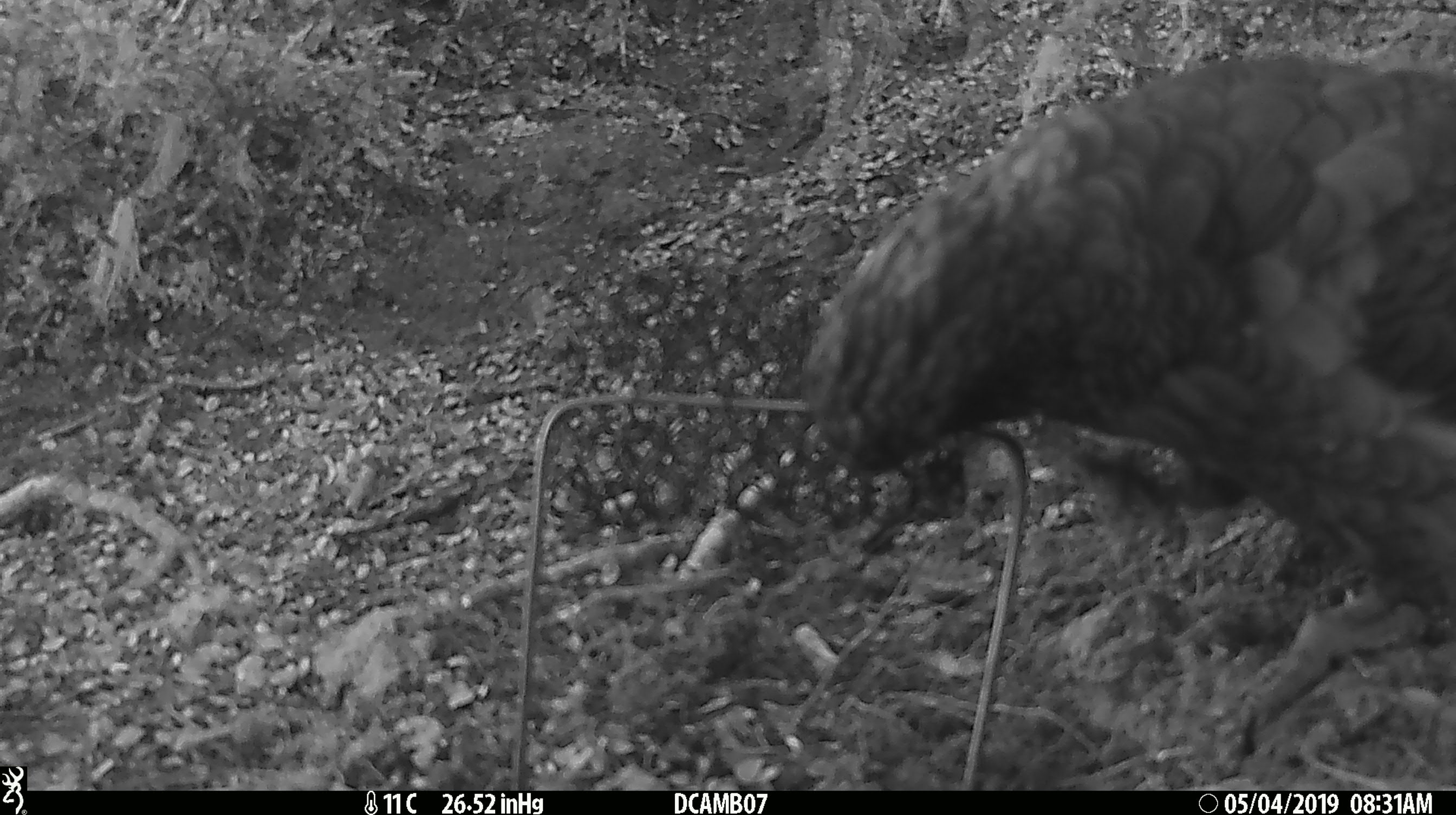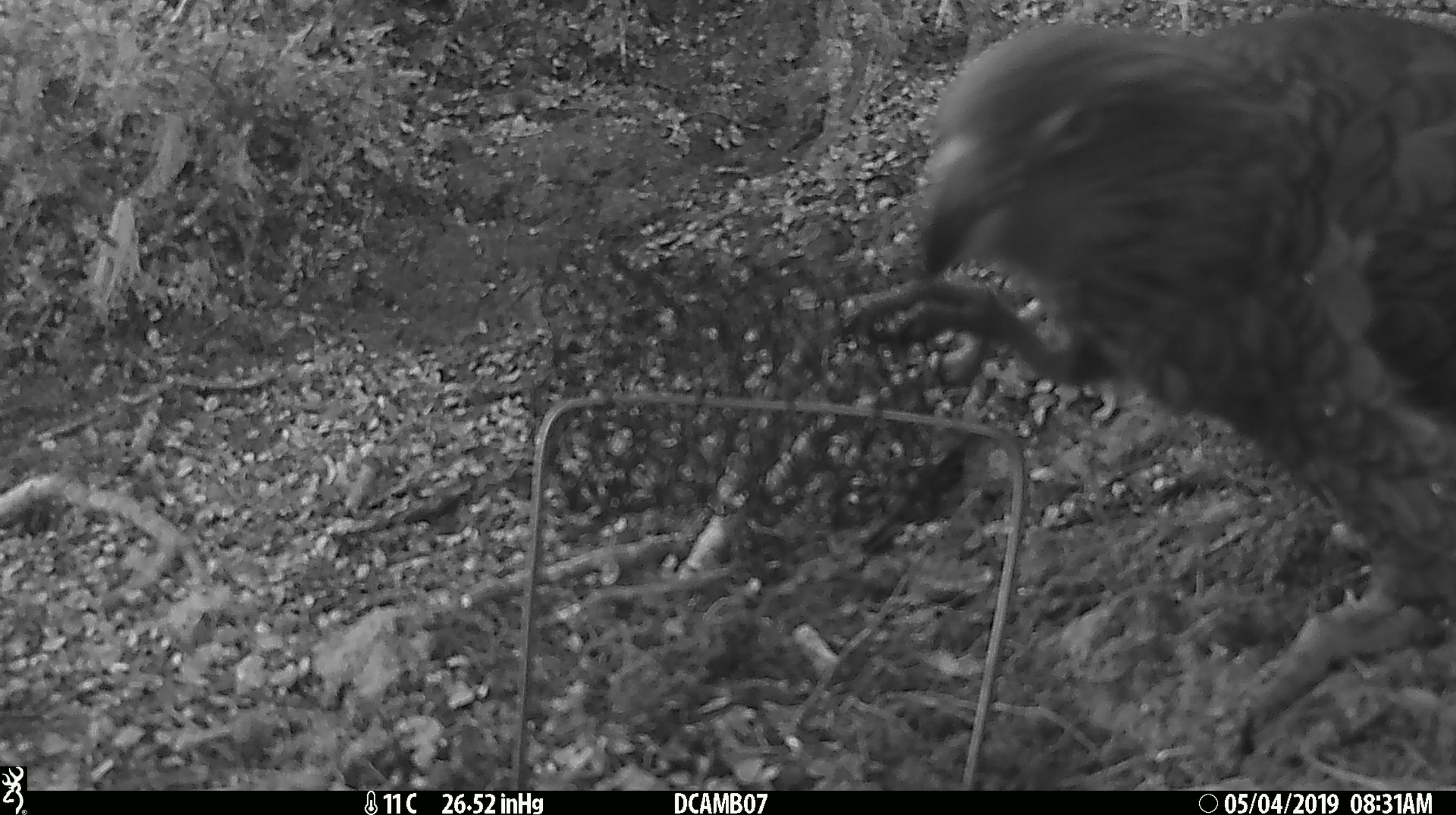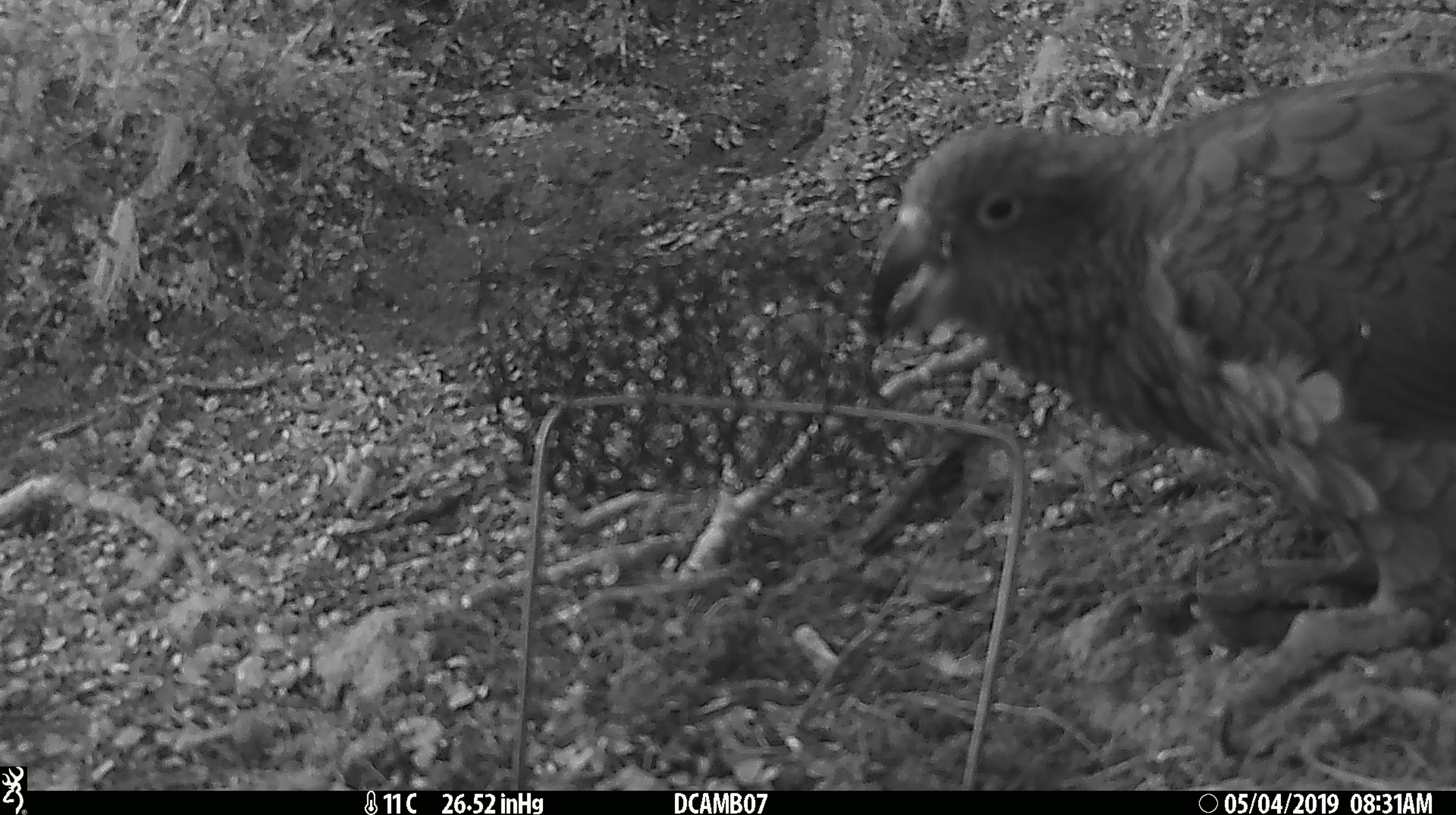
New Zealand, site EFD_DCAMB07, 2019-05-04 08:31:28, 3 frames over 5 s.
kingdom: Animalia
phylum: Chordata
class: Aves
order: Psittaciformes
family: Strigopidae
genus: Nestor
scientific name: Nestor notabilis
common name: kea